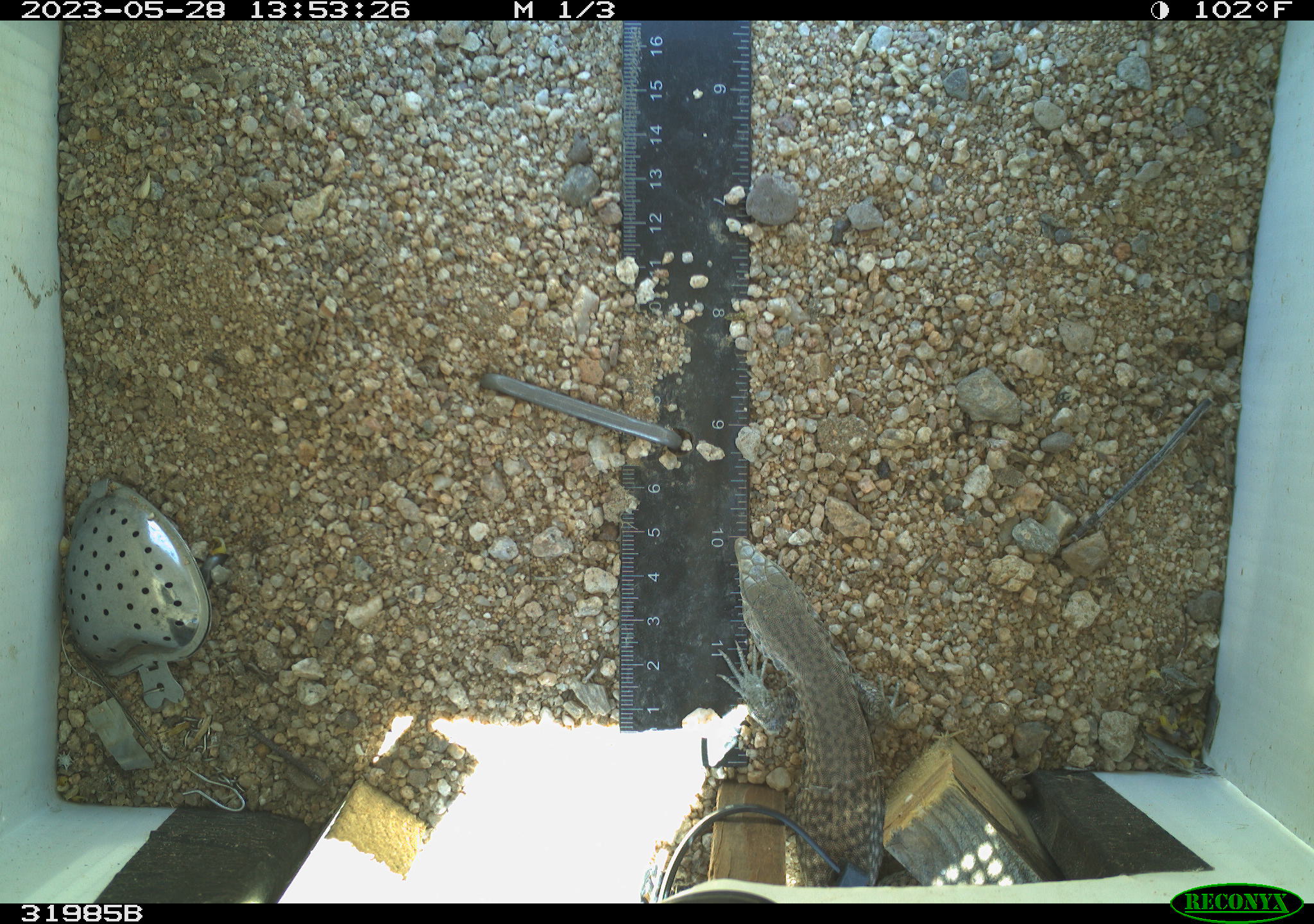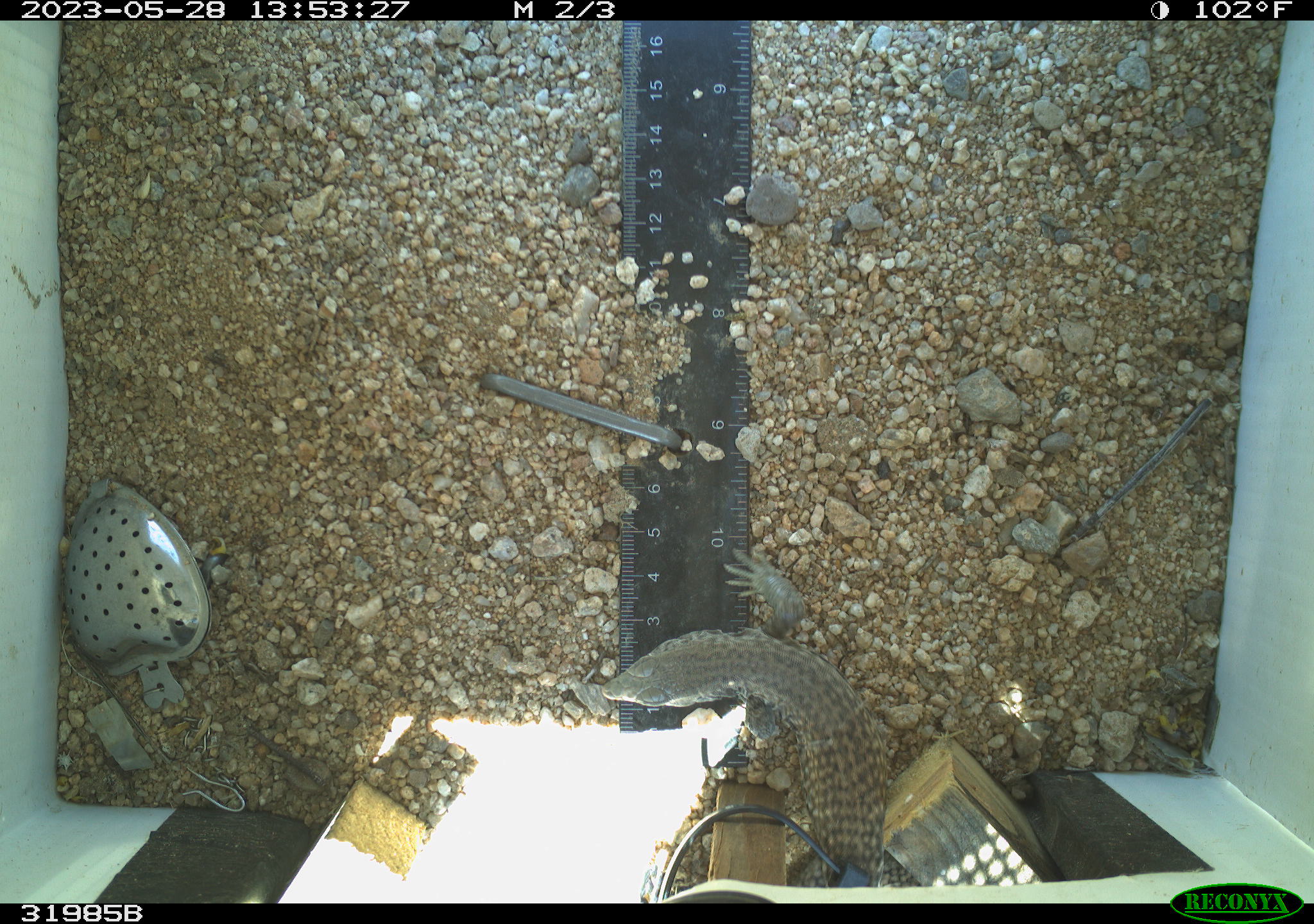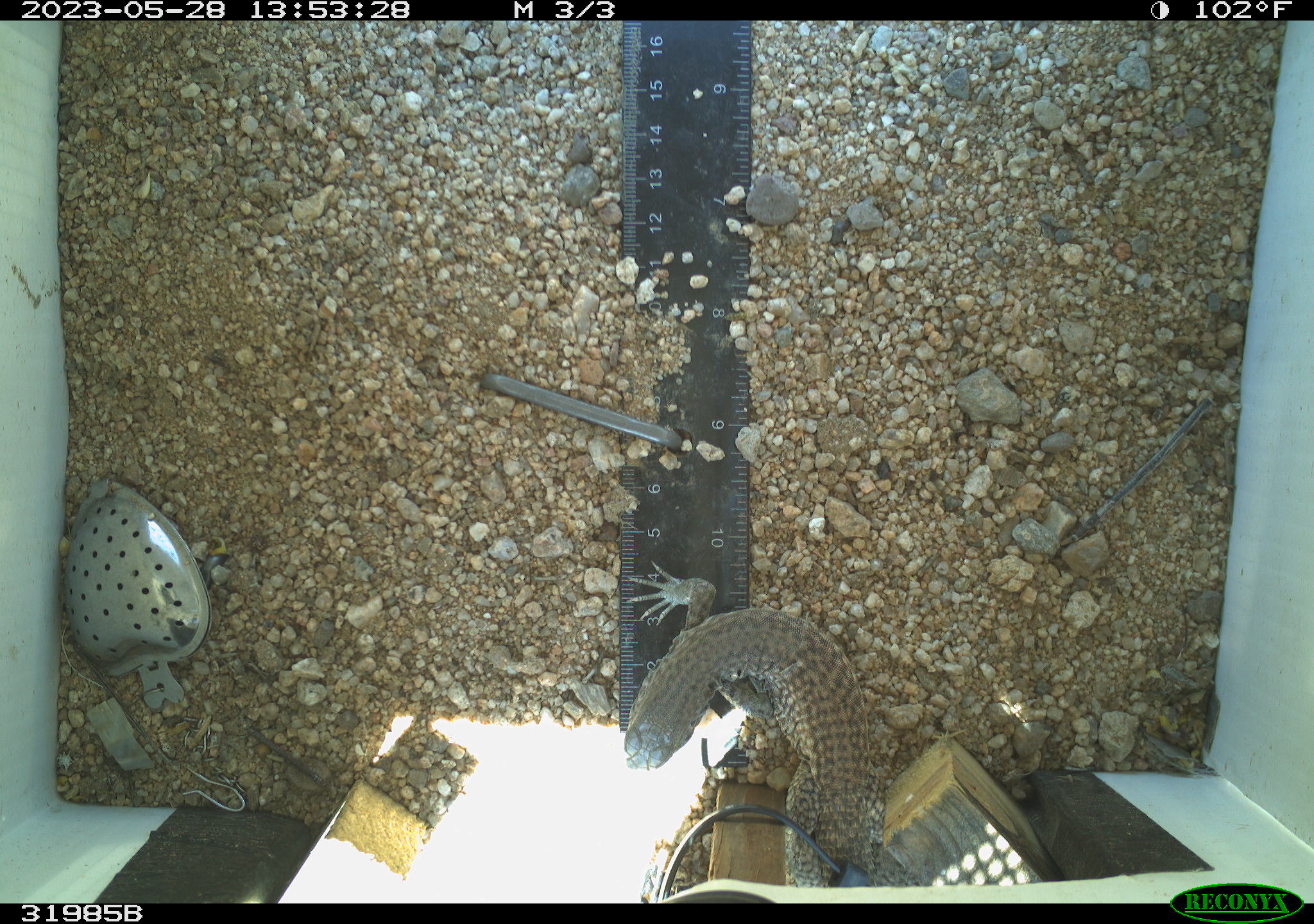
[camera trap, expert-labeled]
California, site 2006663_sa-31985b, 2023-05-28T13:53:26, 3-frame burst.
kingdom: Animalia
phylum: Chordata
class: Reptilia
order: Squamata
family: Teiidae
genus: Aspidoscelis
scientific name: Aspidoscelis tigris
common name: western whiptail